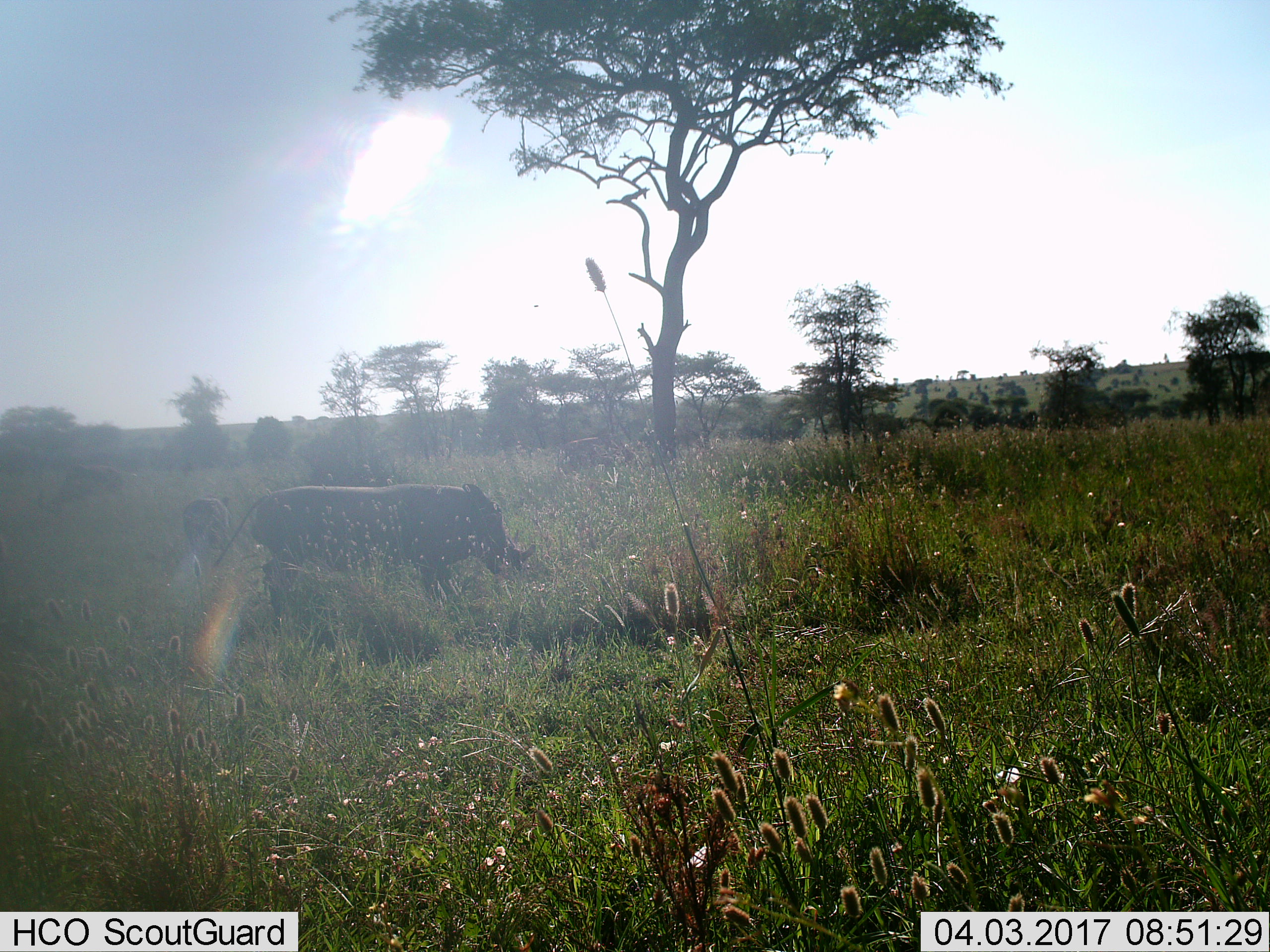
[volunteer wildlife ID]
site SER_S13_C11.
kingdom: Animalia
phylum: Chordata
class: Mammalia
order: Artiodactyla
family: Suidae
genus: Phacochoerus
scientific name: Phacochoerus africanus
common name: warthog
Warthog (Phacochoerus africanus), count 2. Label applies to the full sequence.